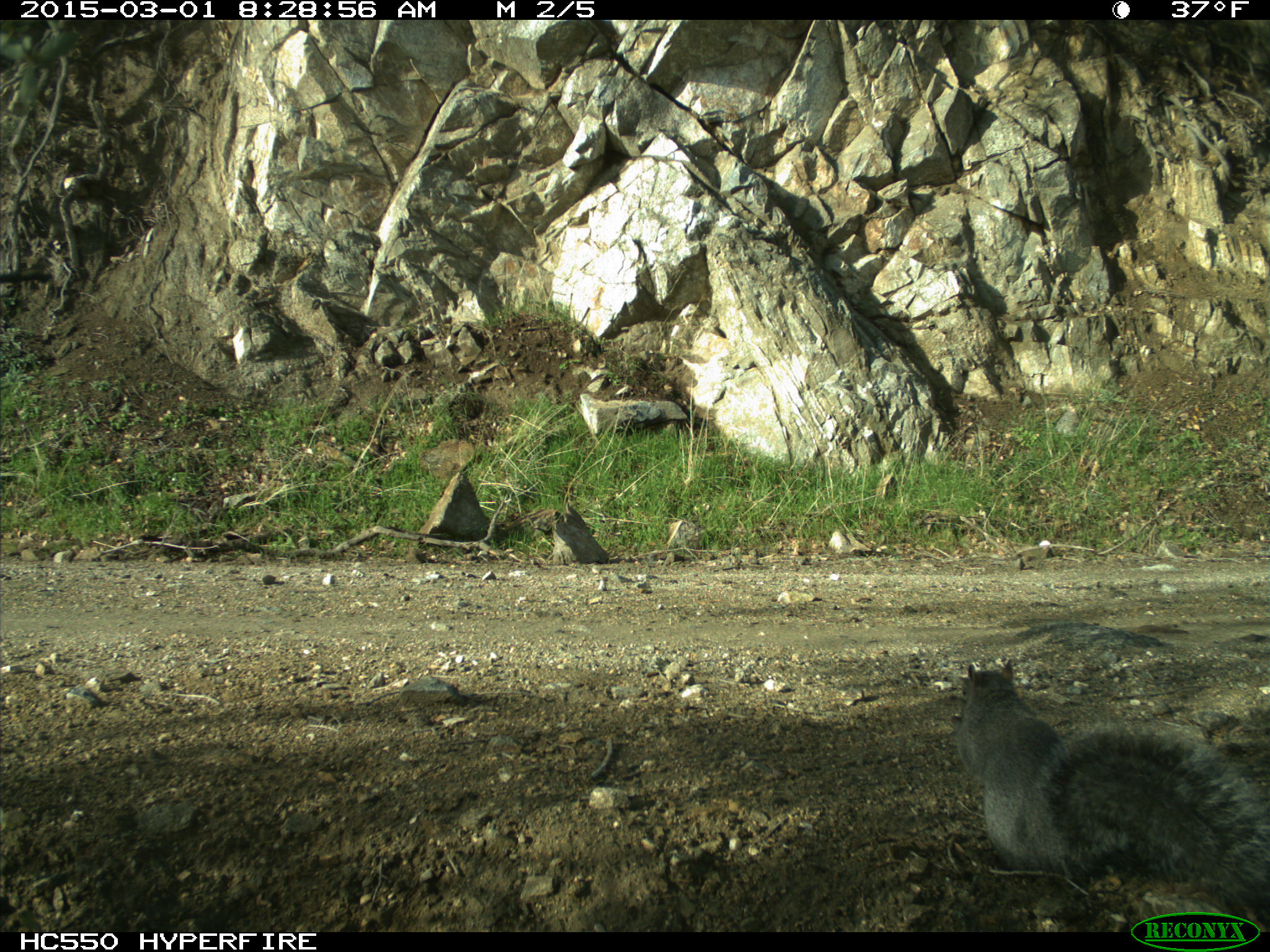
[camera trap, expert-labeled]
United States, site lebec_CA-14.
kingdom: Animalia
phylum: Chordata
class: Mammalia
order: Rodentia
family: Sciuridae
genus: Sciurus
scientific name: Sciurus carolinensis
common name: eastern gray squirrel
Sciurus carolinensis (eastern gray squirrel).